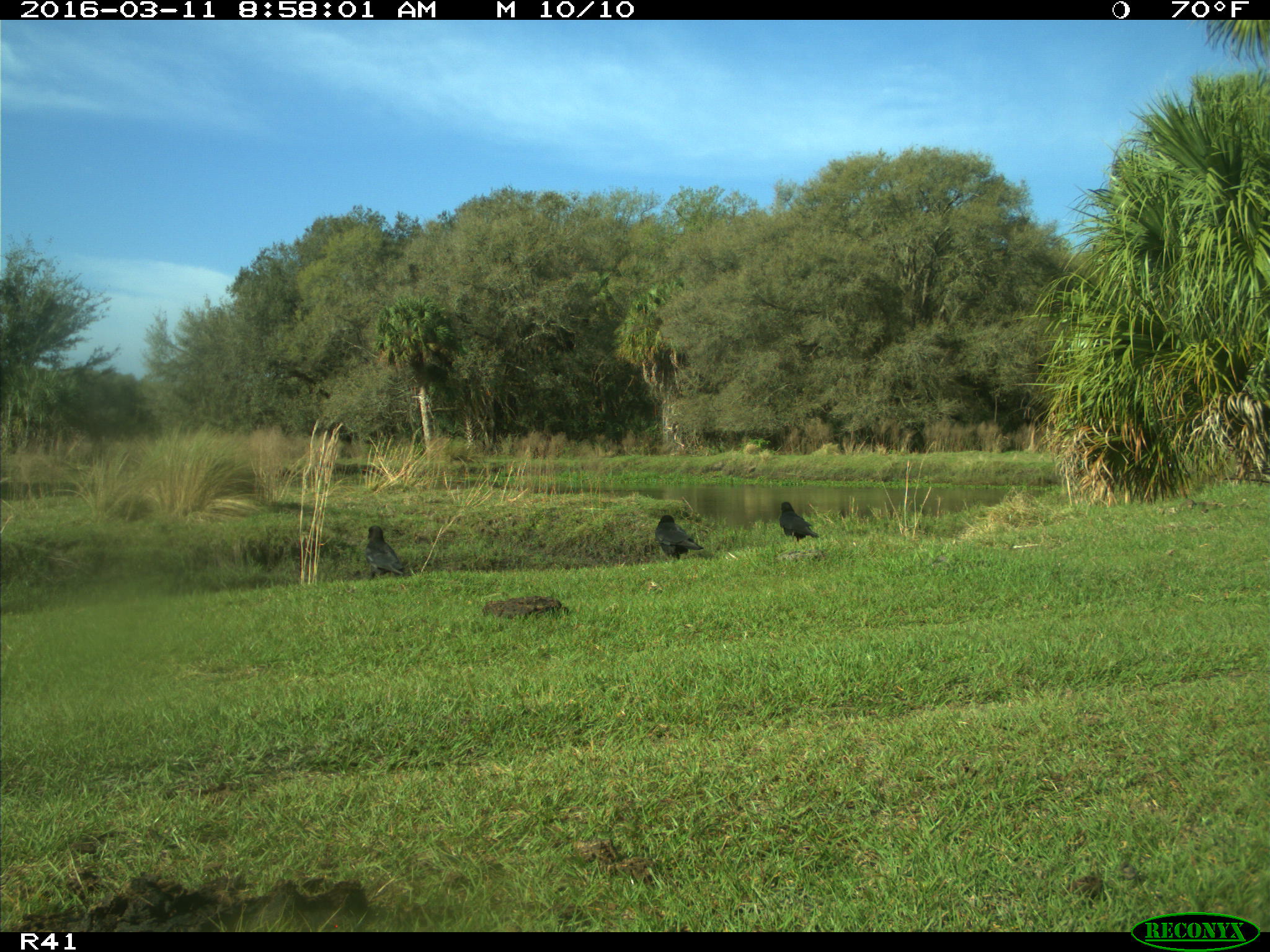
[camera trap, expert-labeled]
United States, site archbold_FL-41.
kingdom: Animalia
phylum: Chordata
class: Aves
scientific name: Aves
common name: birds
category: unidentified bird